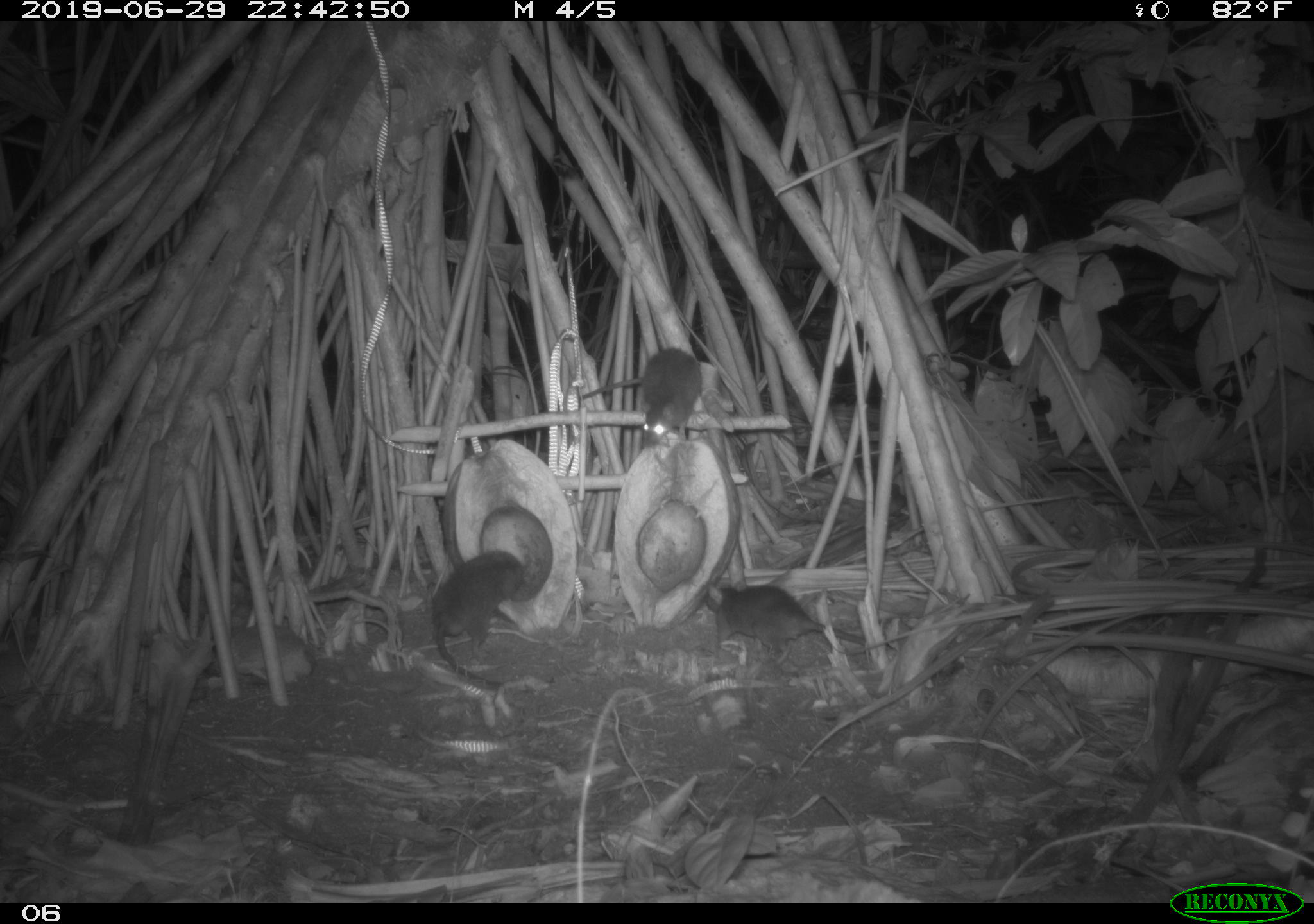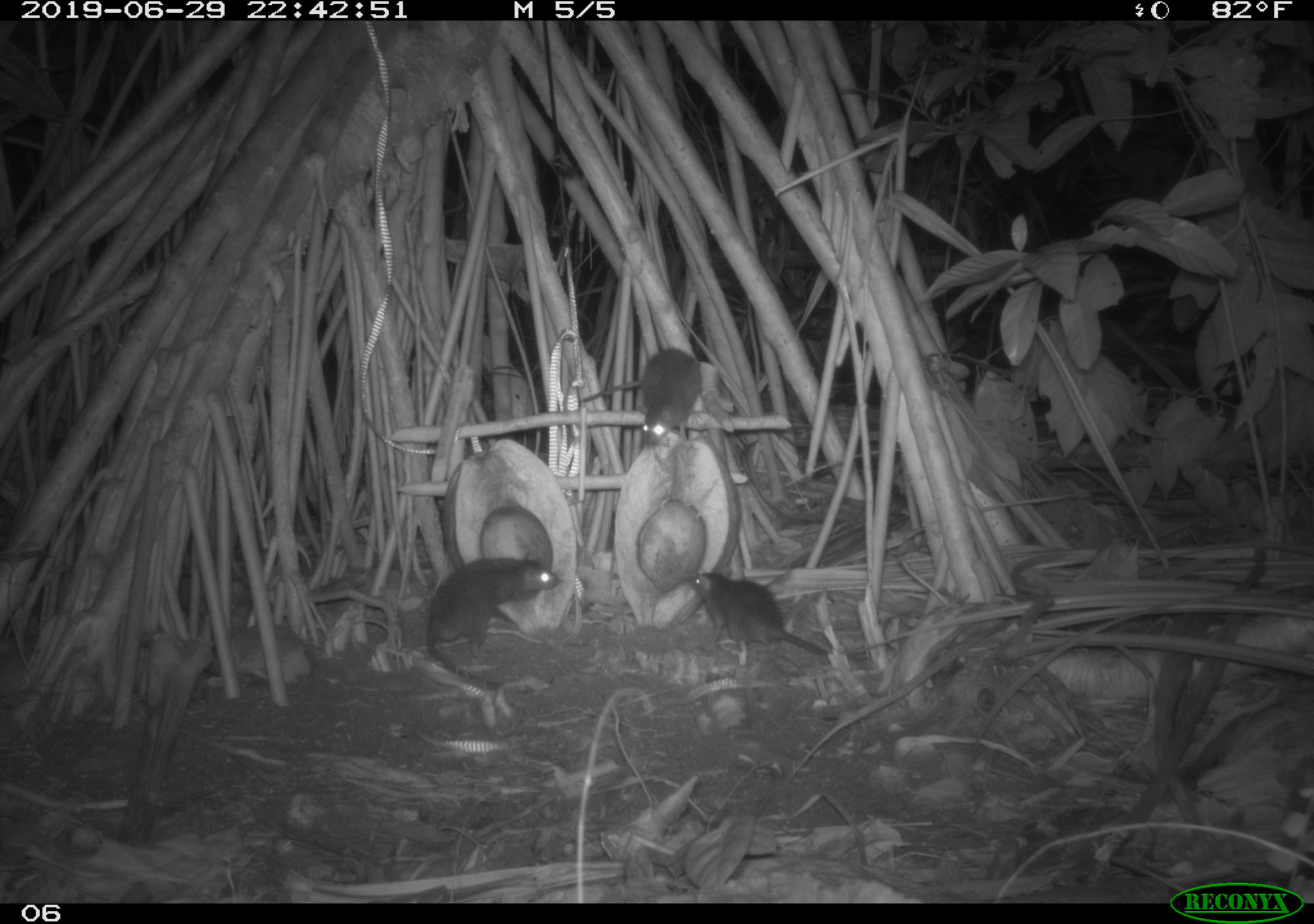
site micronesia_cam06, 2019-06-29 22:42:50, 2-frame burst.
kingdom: Animalia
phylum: Chordata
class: Mammalia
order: Rodentia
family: Muridae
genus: Rattus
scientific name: Rattus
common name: rat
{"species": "rat (Rattus)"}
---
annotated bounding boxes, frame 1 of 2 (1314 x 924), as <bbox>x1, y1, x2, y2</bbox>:
rat: <bbox>424, 546, 535, 696</bbox>; <bbox>698, 575, 880, 664</bbox>; <bbox>576, 343, 710, 454</bbox>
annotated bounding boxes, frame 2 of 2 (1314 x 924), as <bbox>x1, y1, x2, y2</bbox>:
rat: <bbox>427, 552, 562, 698</bbox>; <bbox>683, 554, 844, 671</bbox>; <bbox>641, 343, 705, 448</bbox>